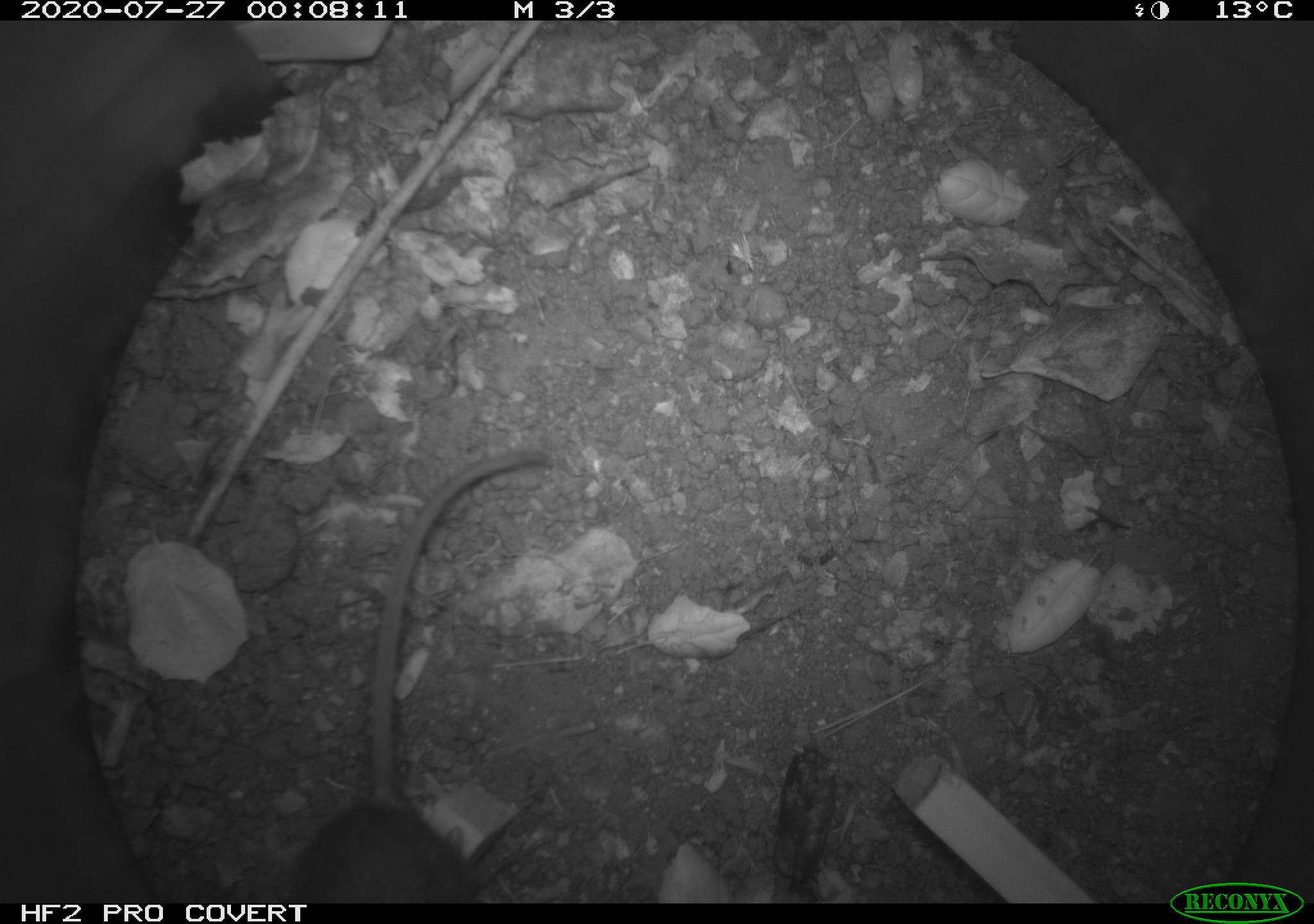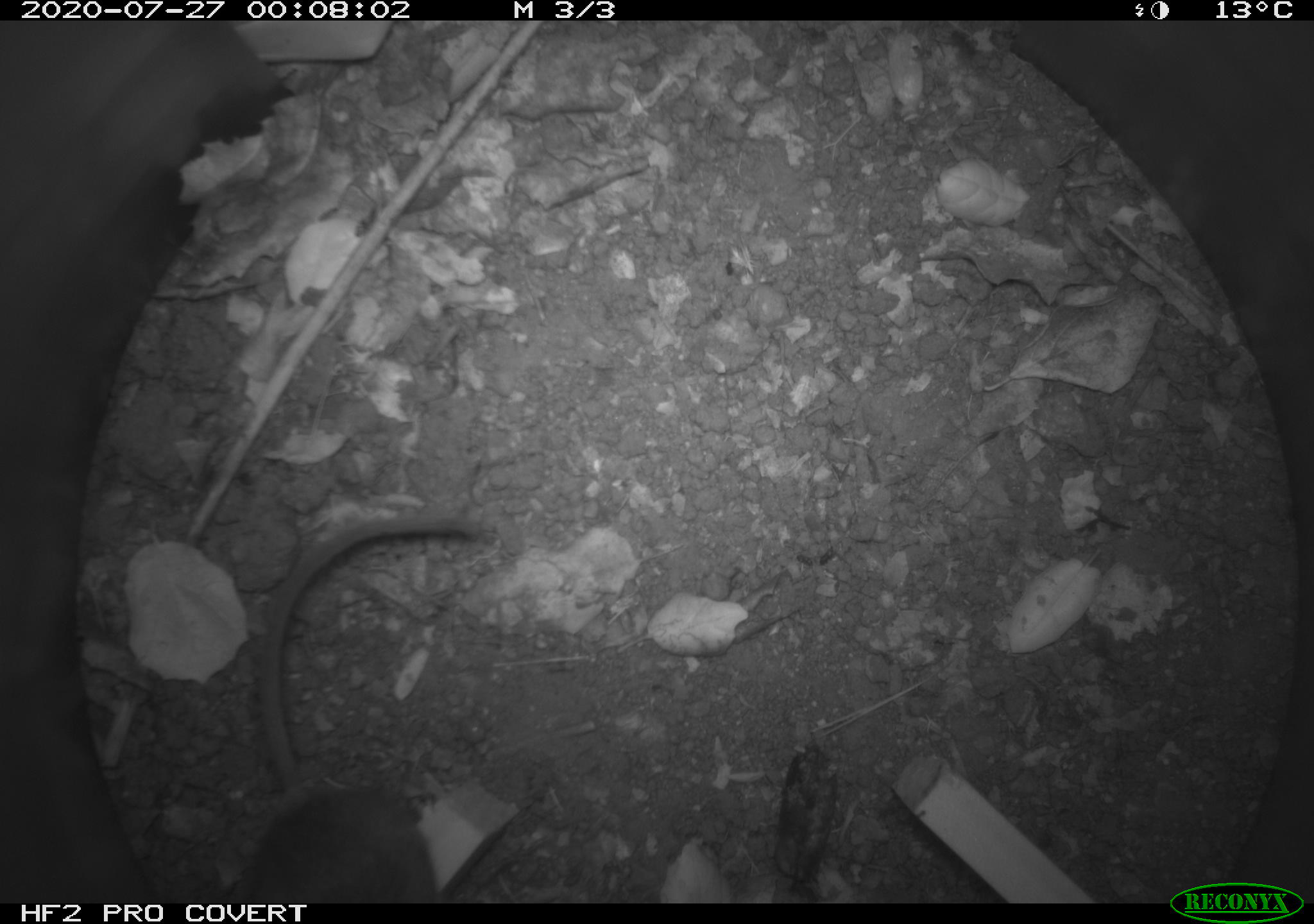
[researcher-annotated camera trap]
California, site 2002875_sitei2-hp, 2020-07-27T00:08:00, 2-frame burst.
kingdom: Animalia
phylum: Chordata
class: Mammalia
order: Rodentia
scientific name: Rodentia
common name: rodent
Rodent (Rodentia).